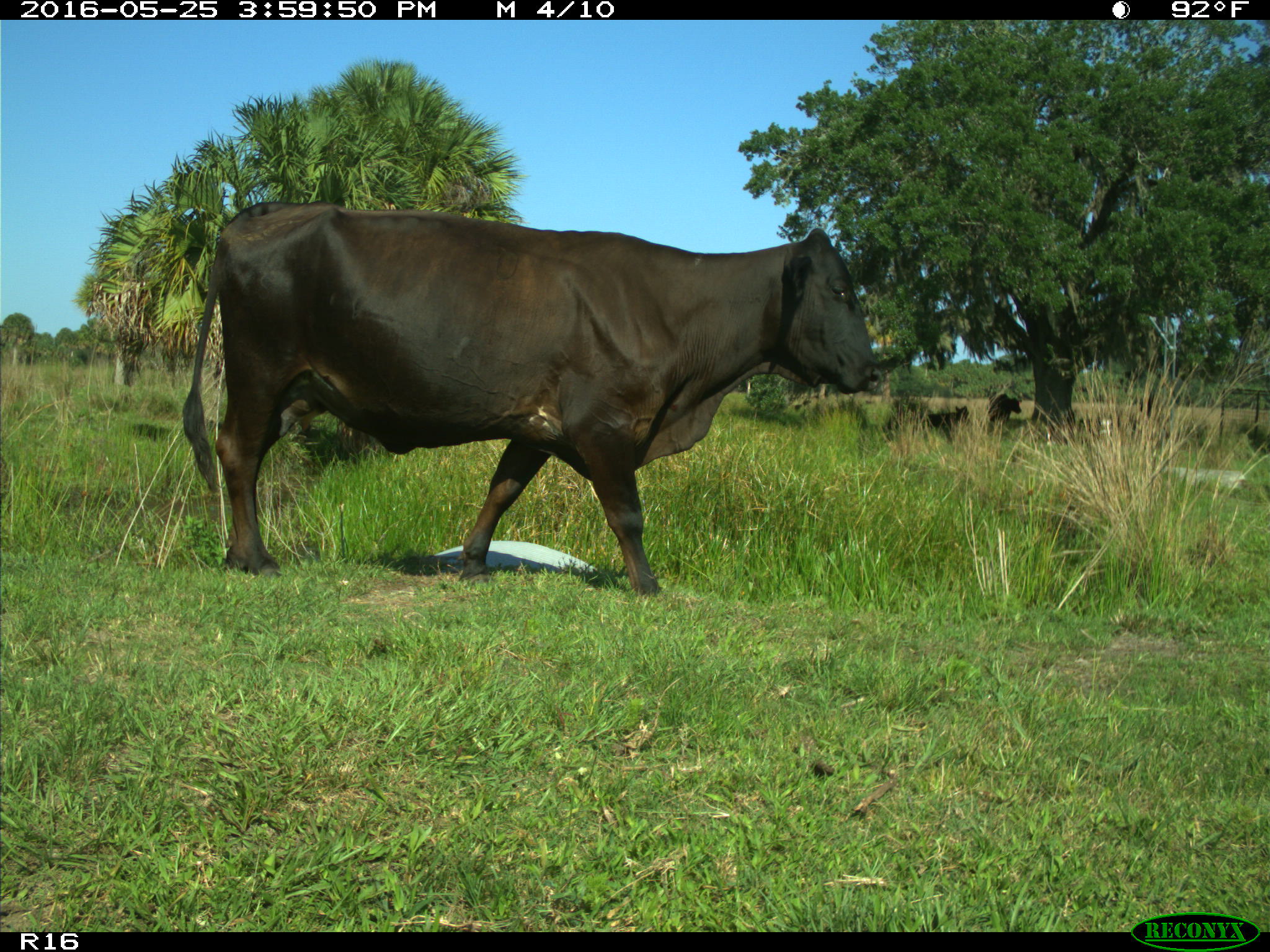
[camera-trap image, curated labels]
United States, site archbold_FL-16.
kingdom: Animalia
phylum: Chordata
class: Mammalia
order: Artiodactyla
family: Bovidae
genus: Bos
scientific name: Bos taurus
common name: domestic cow